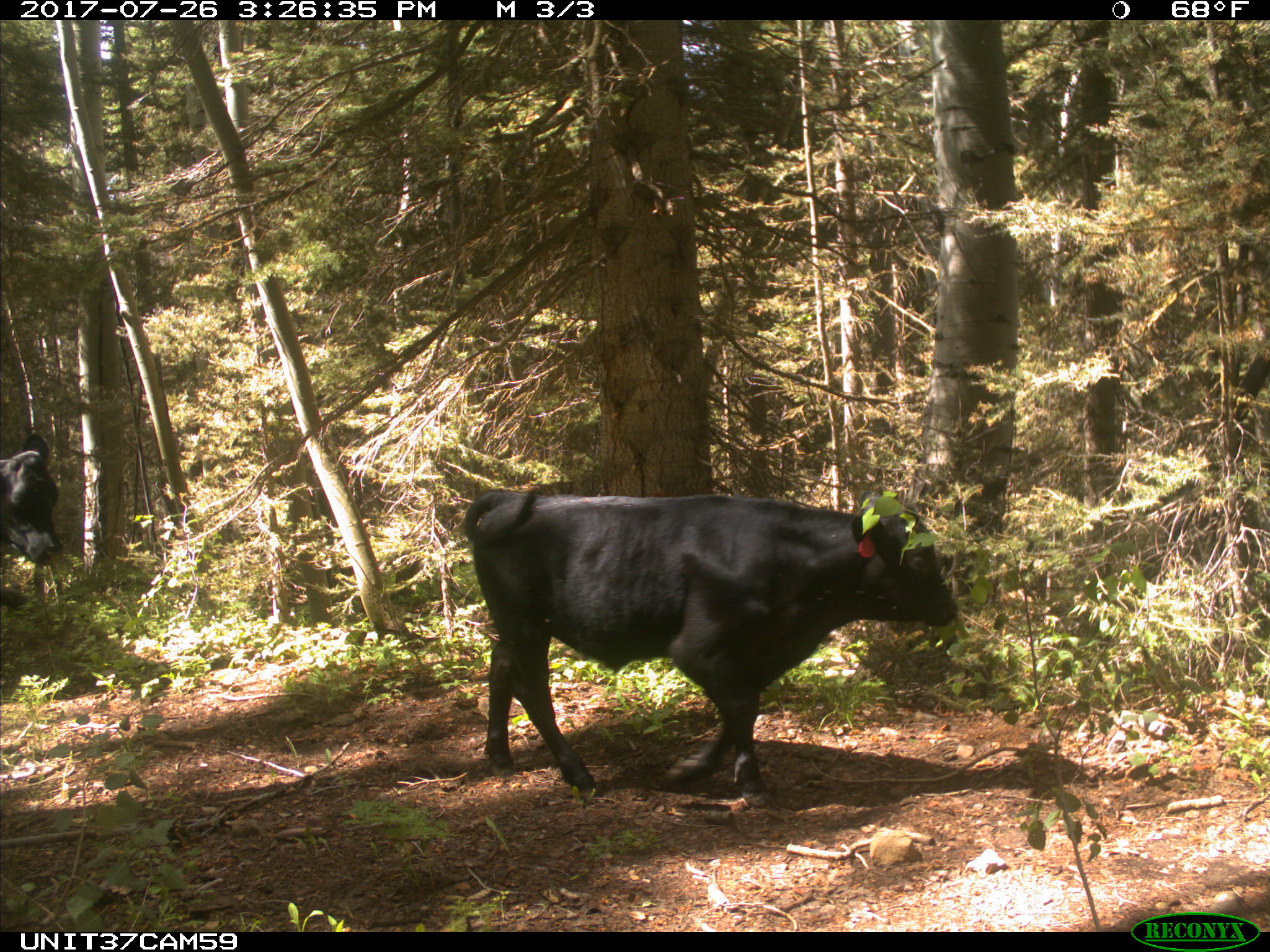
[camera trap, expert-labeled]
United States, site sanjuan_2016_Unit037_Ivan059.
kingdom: Animalia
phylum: Chordata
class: Mammalia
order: Artiodactyla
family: Bovidae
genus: Bos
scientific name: Bos taurus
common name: domestic cow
Bos taurus (domestic cow).